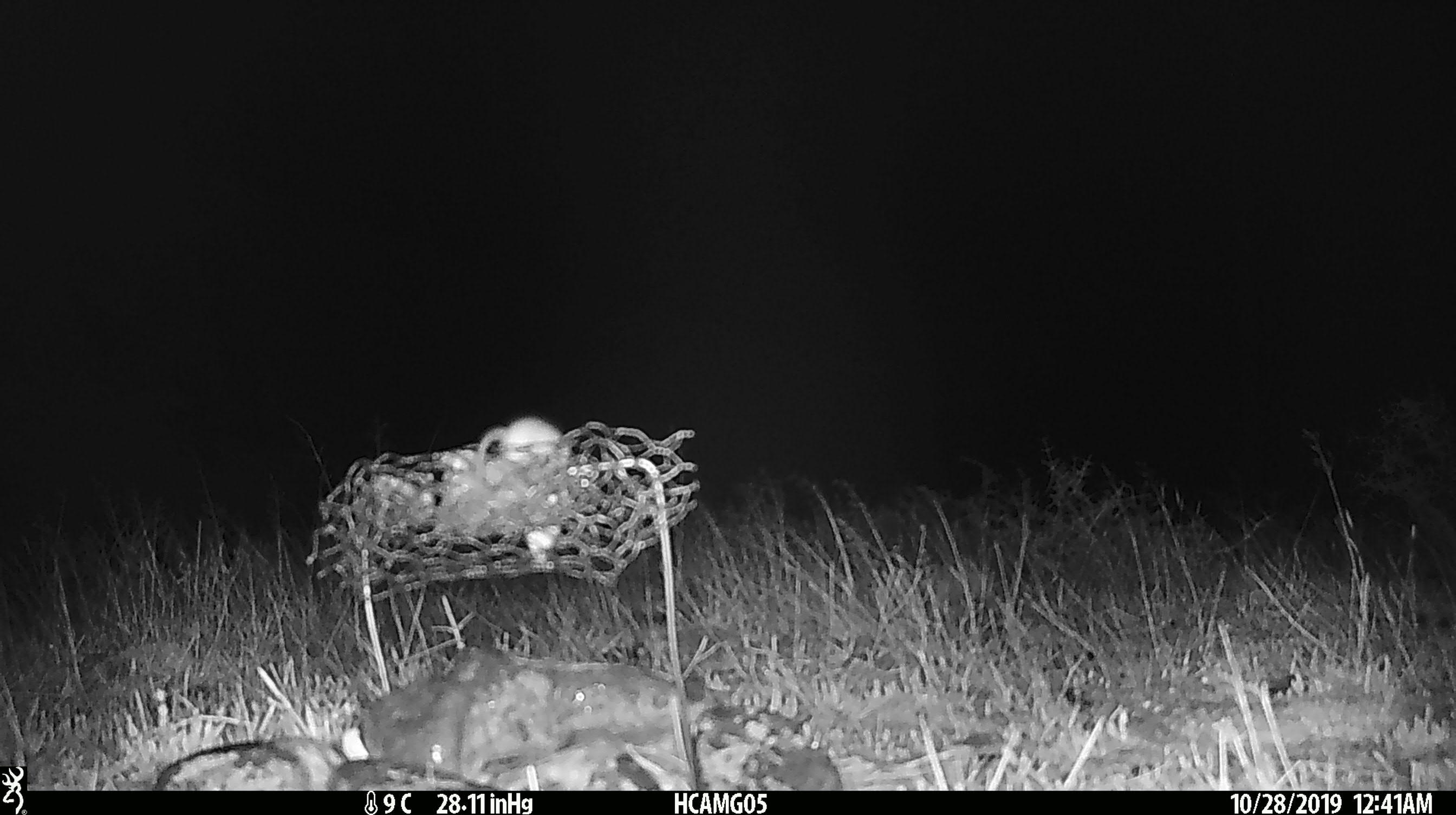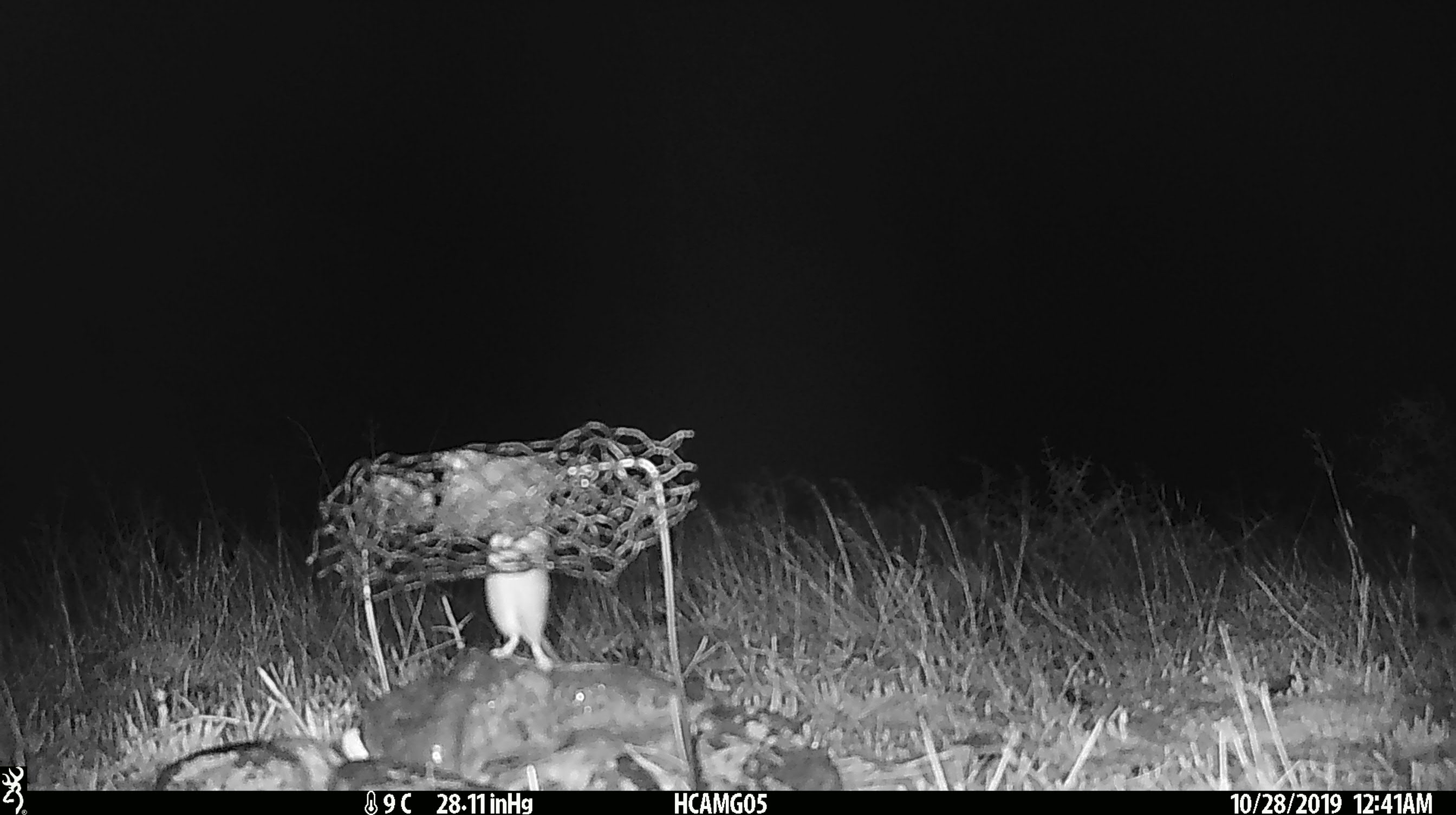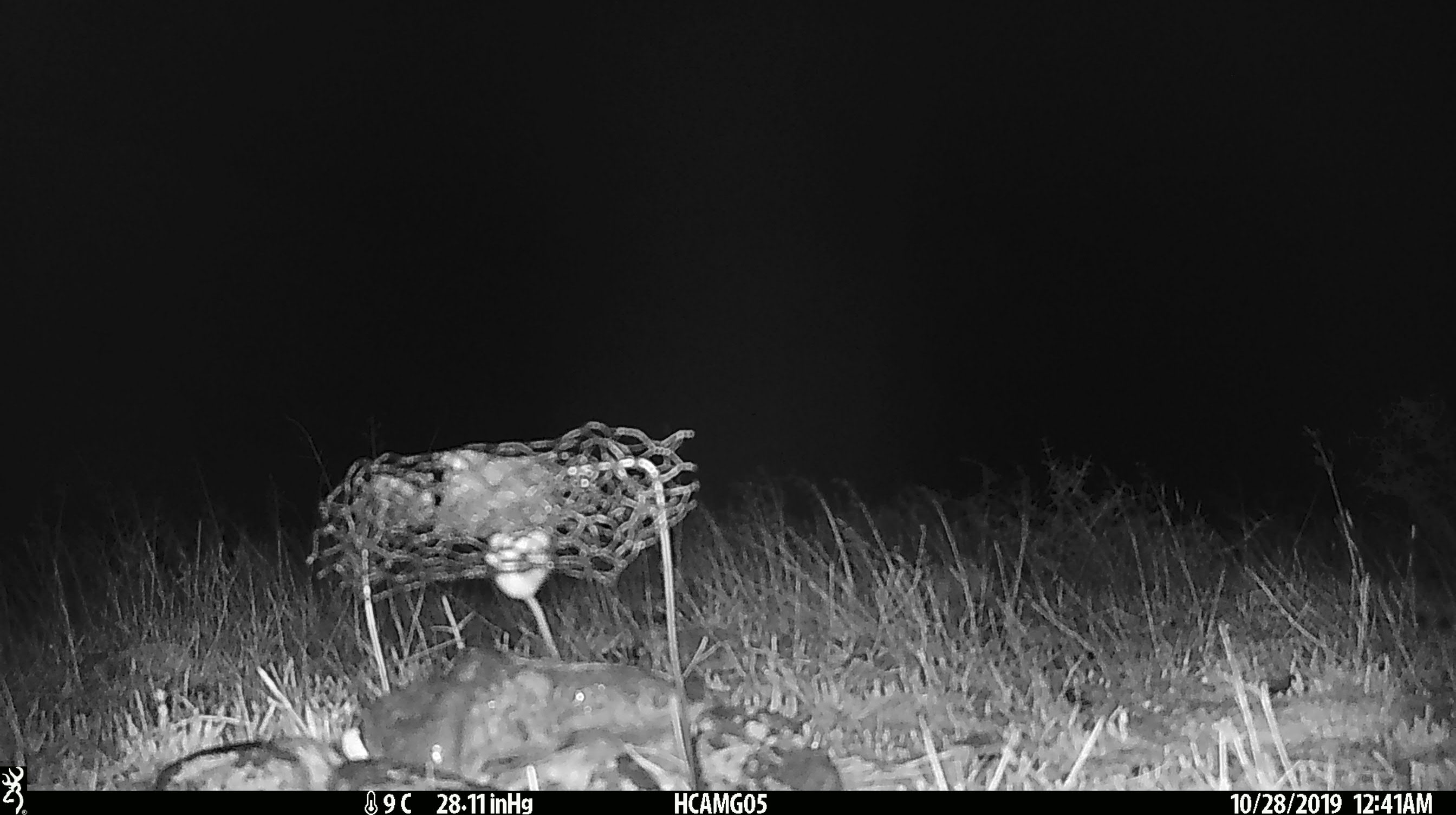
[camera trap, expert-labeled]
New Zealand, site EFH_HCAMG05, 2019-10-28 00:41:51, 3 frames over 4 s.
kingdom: Animalia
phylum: Chordata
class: Mammalia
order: Rodentia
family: Muridae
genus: Mus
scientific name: Mus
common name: mouse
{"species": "mouse (Mus)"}